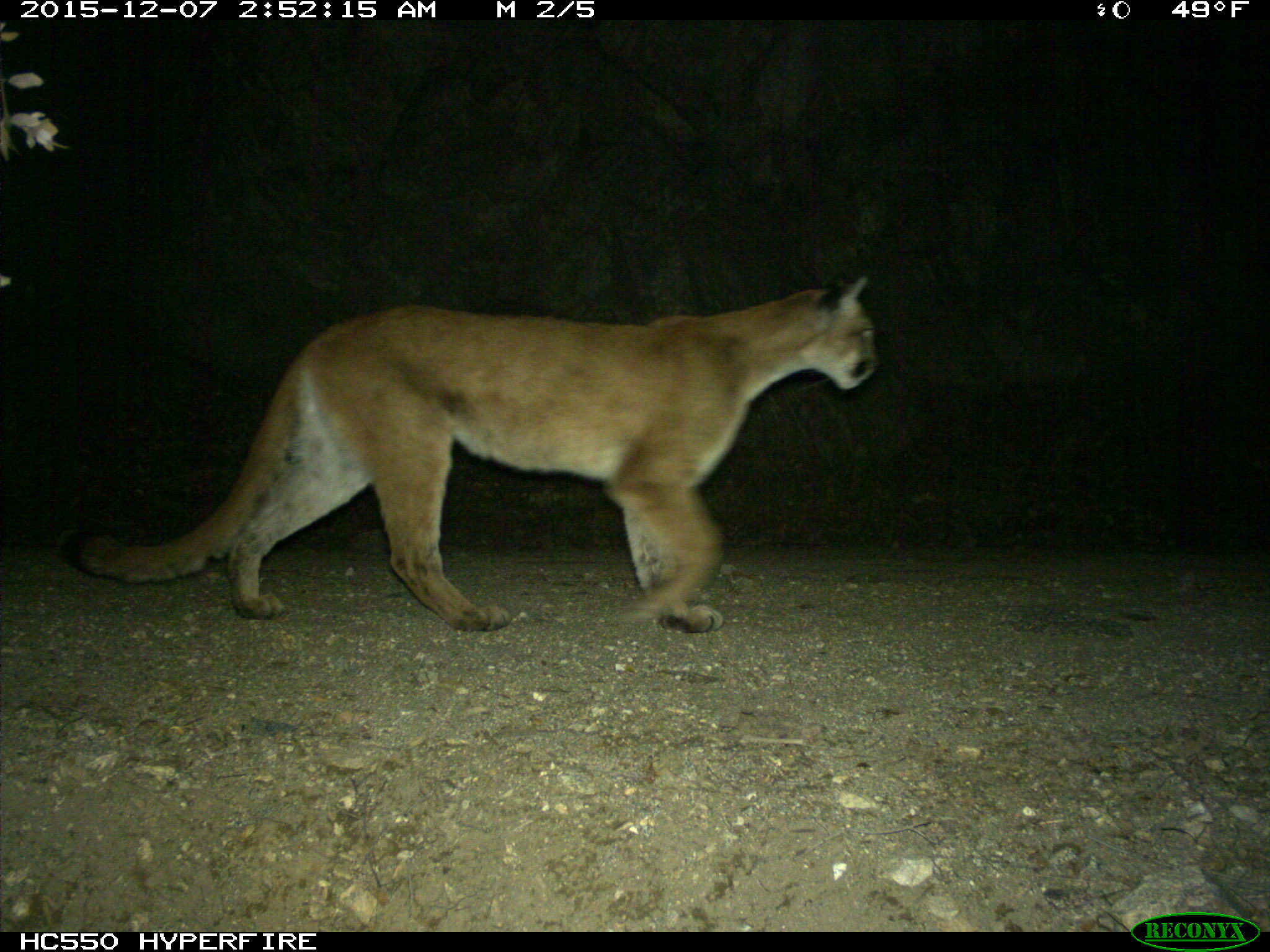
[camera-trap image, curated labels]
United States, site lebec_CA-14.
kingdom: Animalia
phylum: Chordata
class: Mammalia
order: Carnivora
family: Felidae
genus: Puma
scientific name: Puma concolor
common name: mountain lion